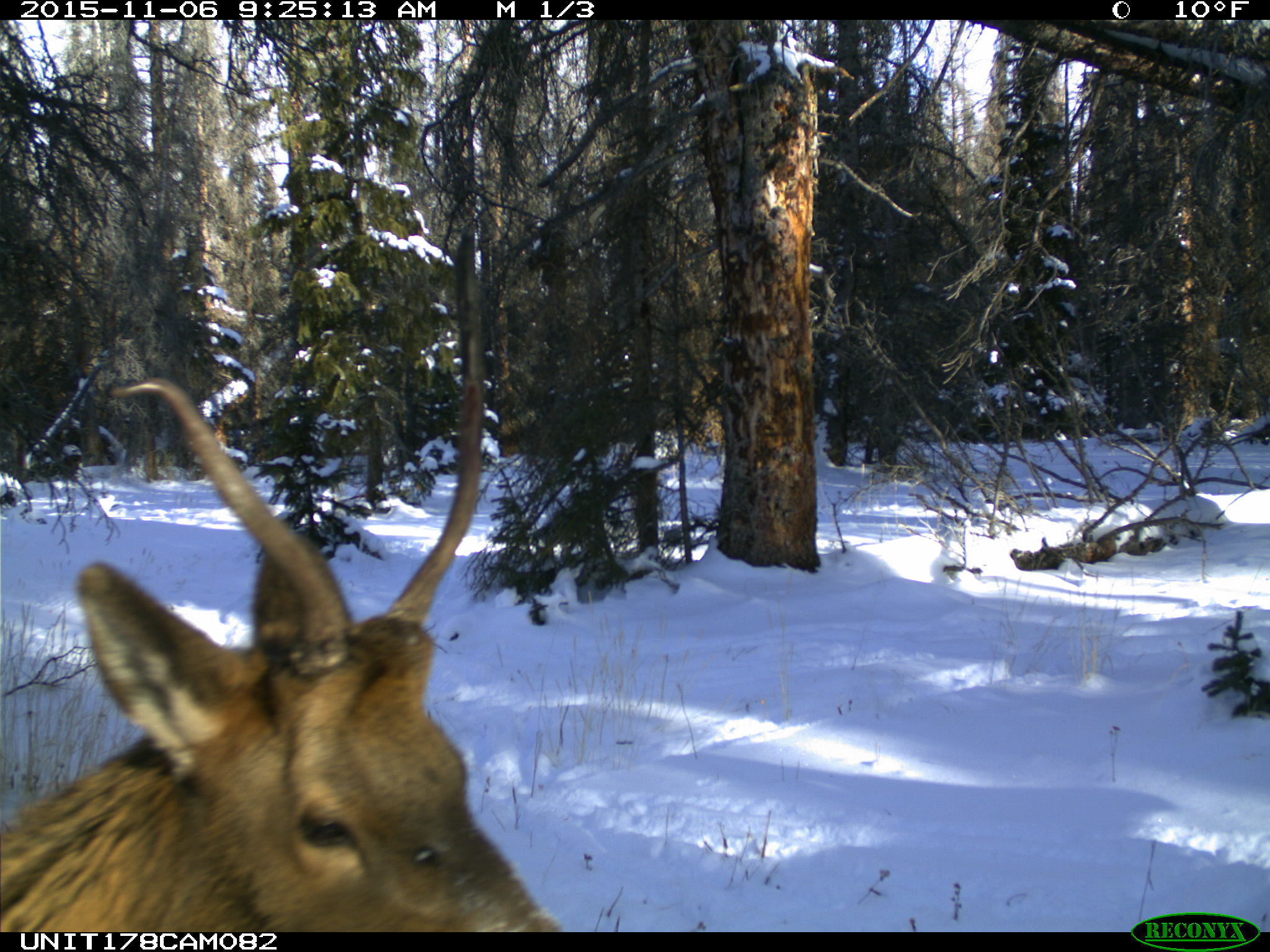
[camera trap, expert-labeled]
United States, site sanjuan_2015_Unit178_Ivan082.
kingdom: Animalia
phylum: Chordata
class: Mammalia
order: Artiodactyla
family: Cervidae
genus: Cervus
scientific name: Cervus elaphus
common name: red deer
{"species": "Cervus elaphus (red deer)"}